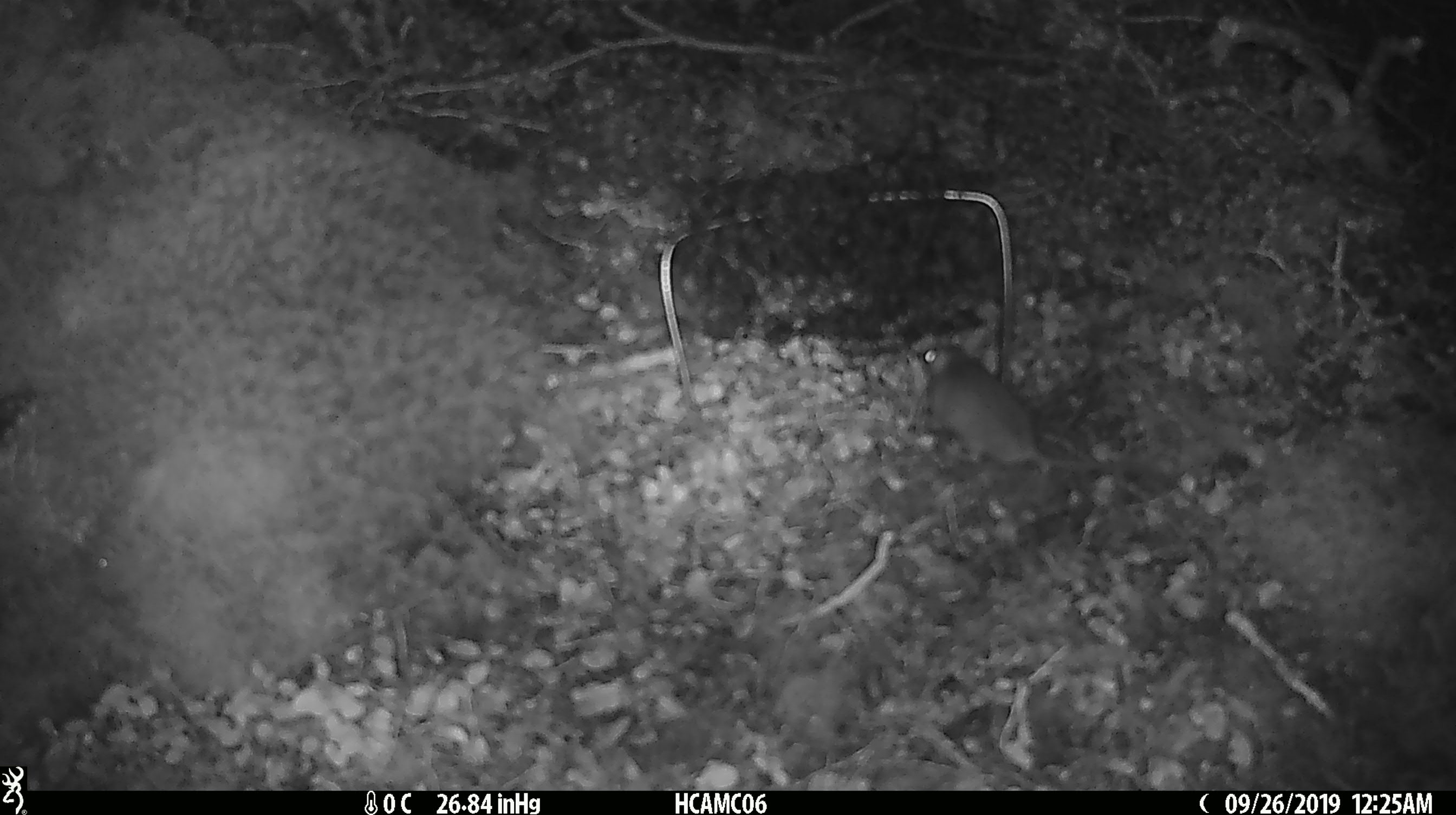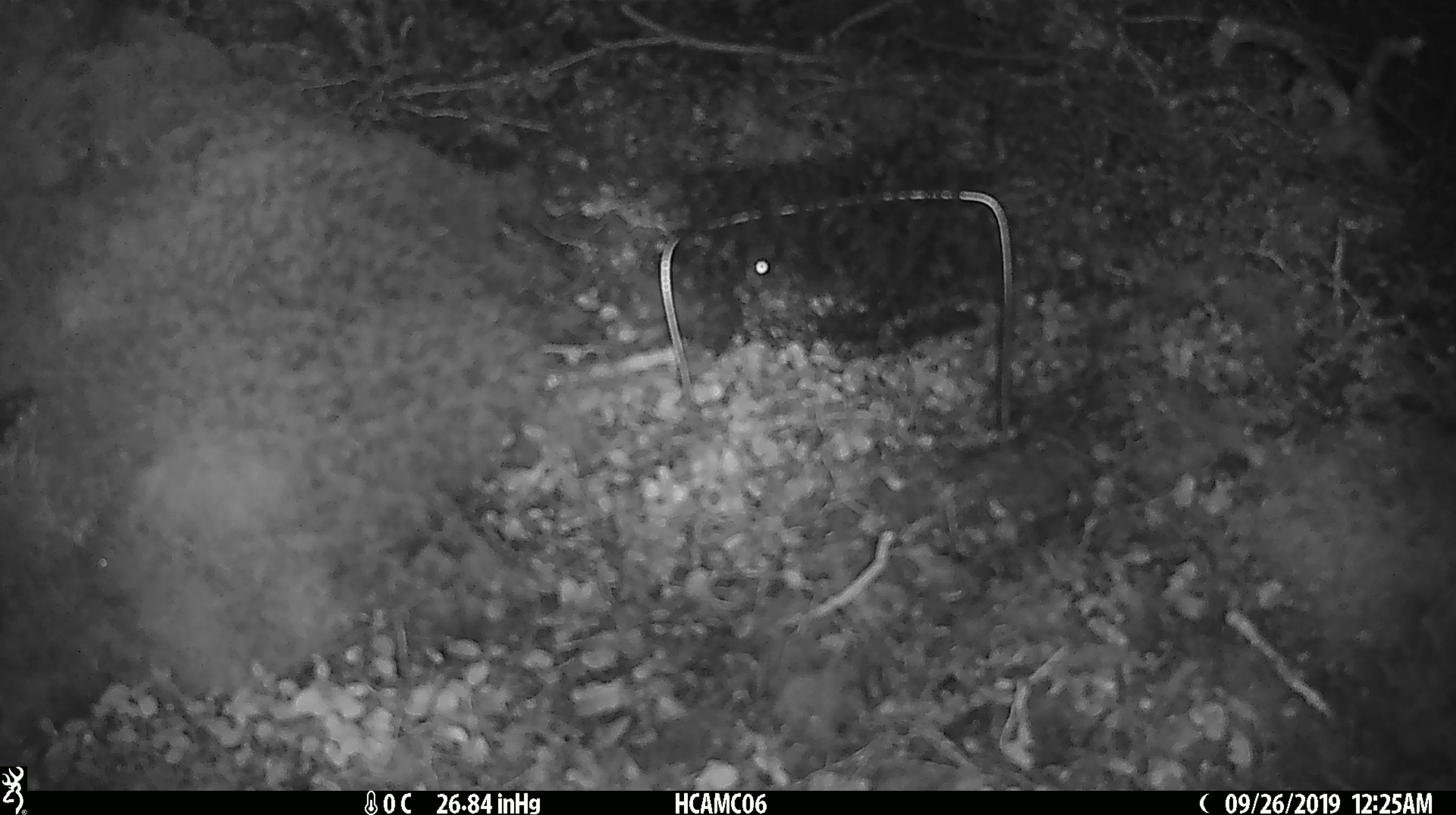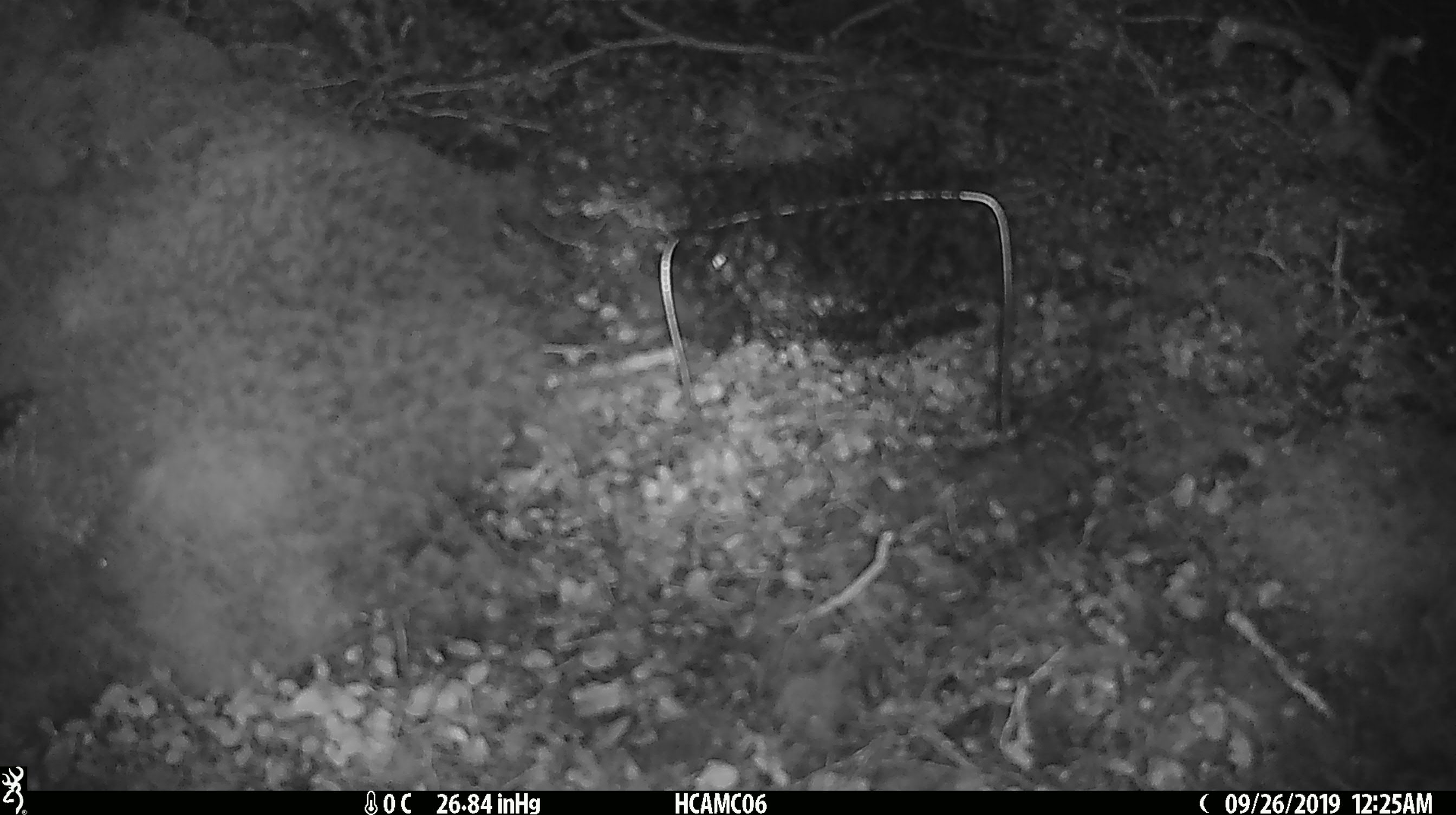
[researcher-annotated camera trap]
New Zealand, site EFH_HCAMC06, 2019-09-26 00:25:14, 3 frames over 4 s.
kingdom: Animalia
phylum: Chordata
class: Mammalia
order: Rodentia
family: Muridae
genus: Mus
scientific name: Mus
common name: mouse